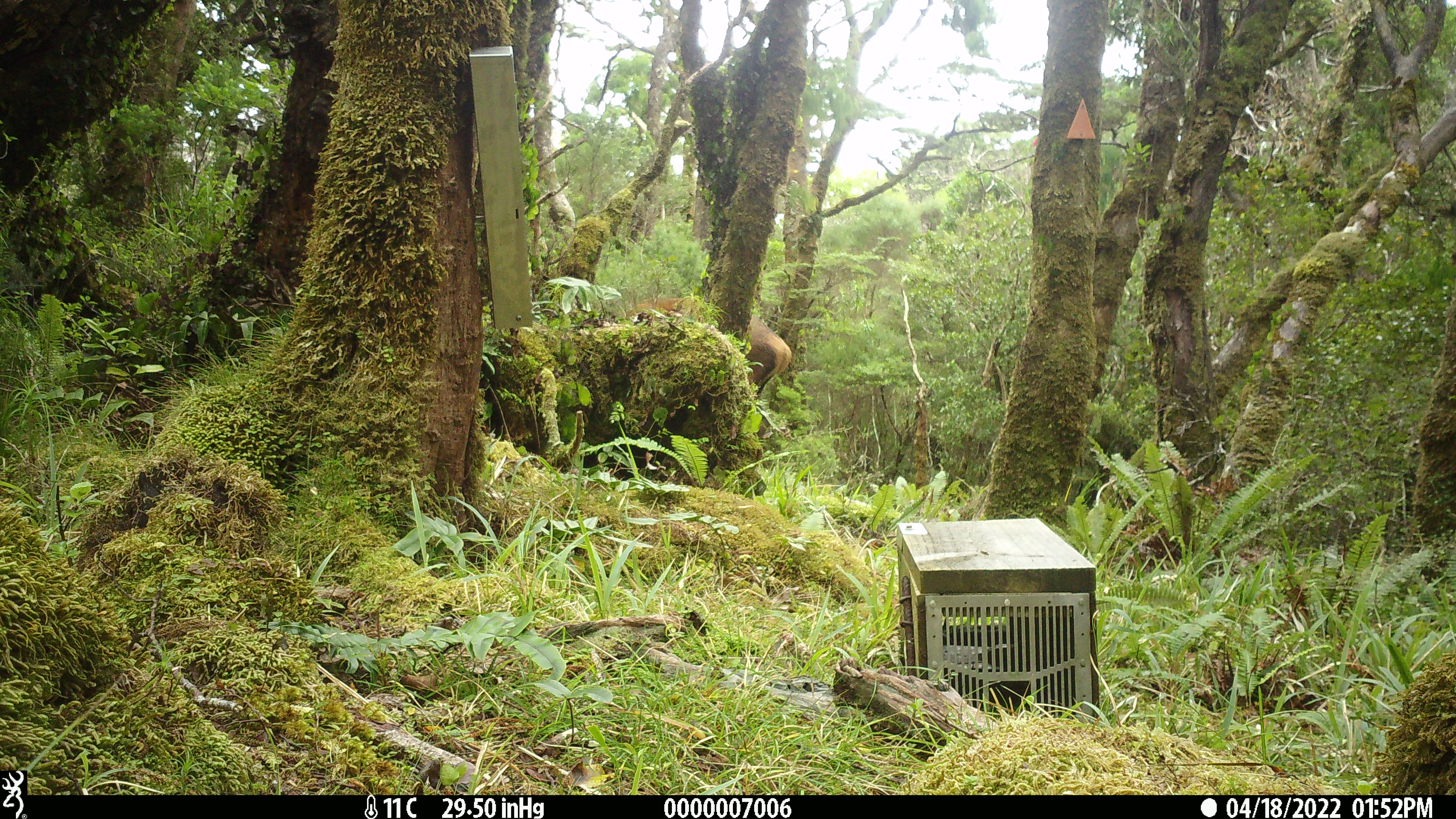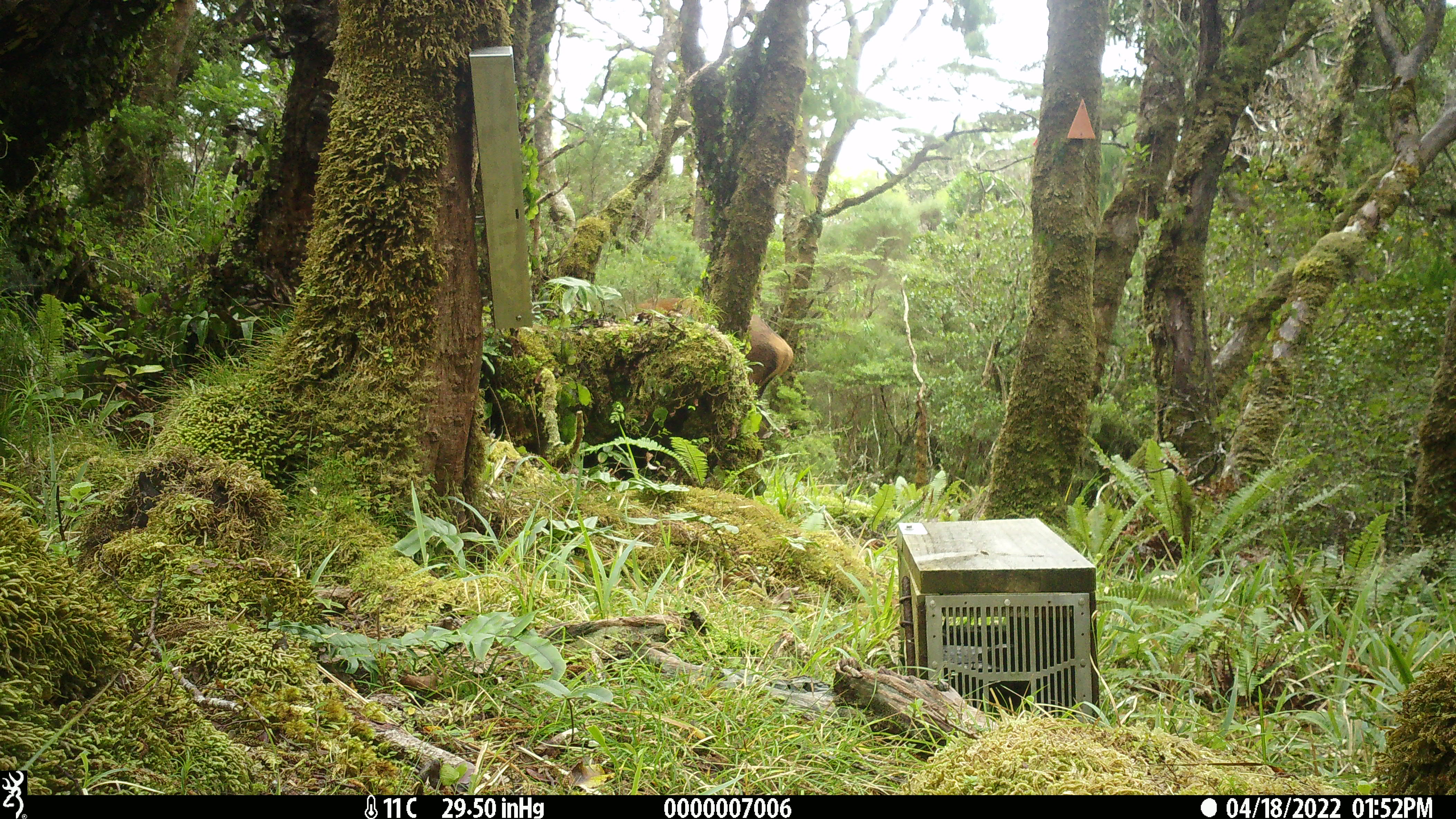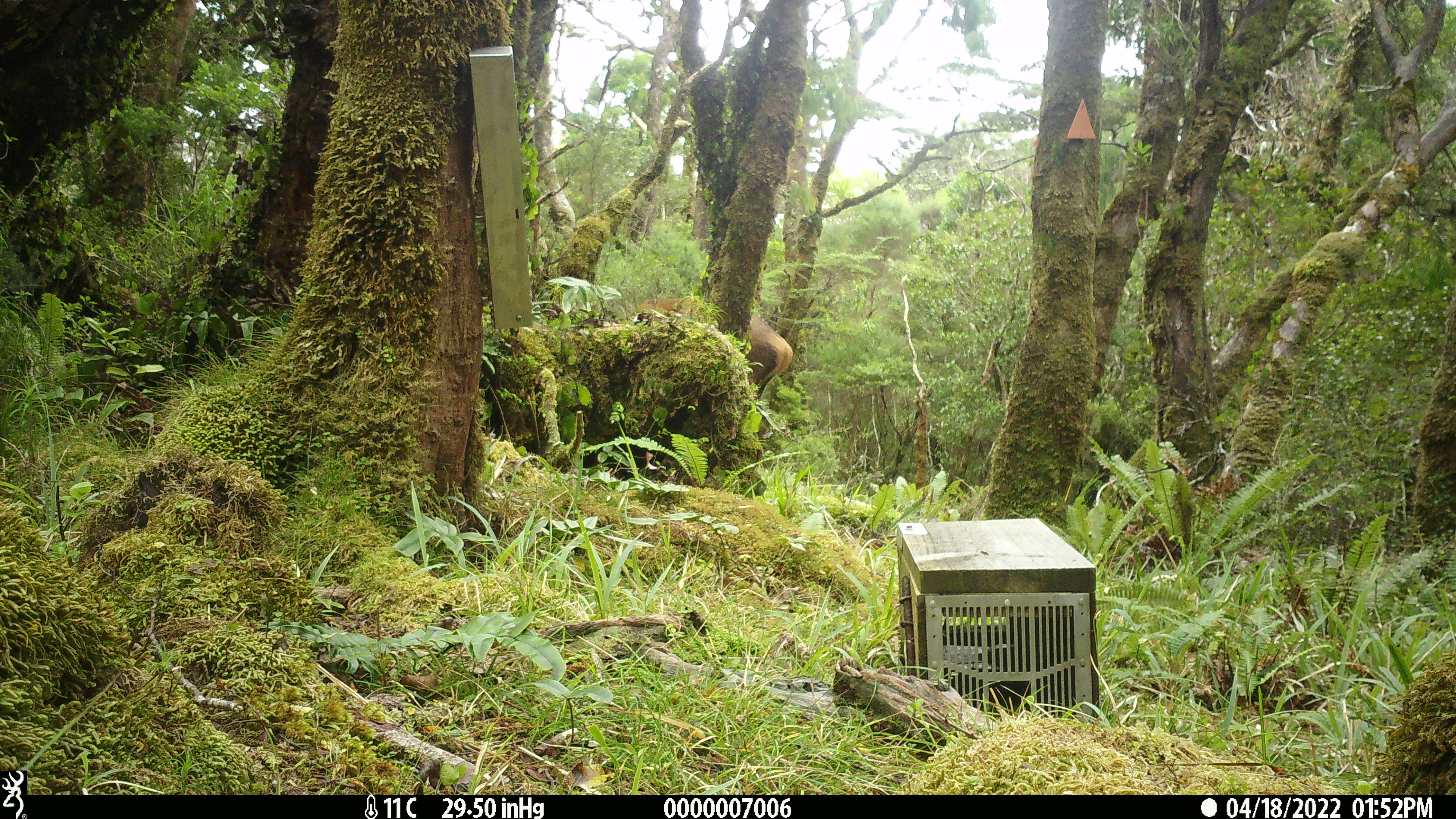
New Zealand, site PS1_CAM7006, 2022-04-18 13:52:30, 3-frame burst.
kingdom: Animalia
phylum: Chordata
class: Mammalia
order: Artiodactyla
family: Cervidae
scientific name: Cervidae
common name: deer